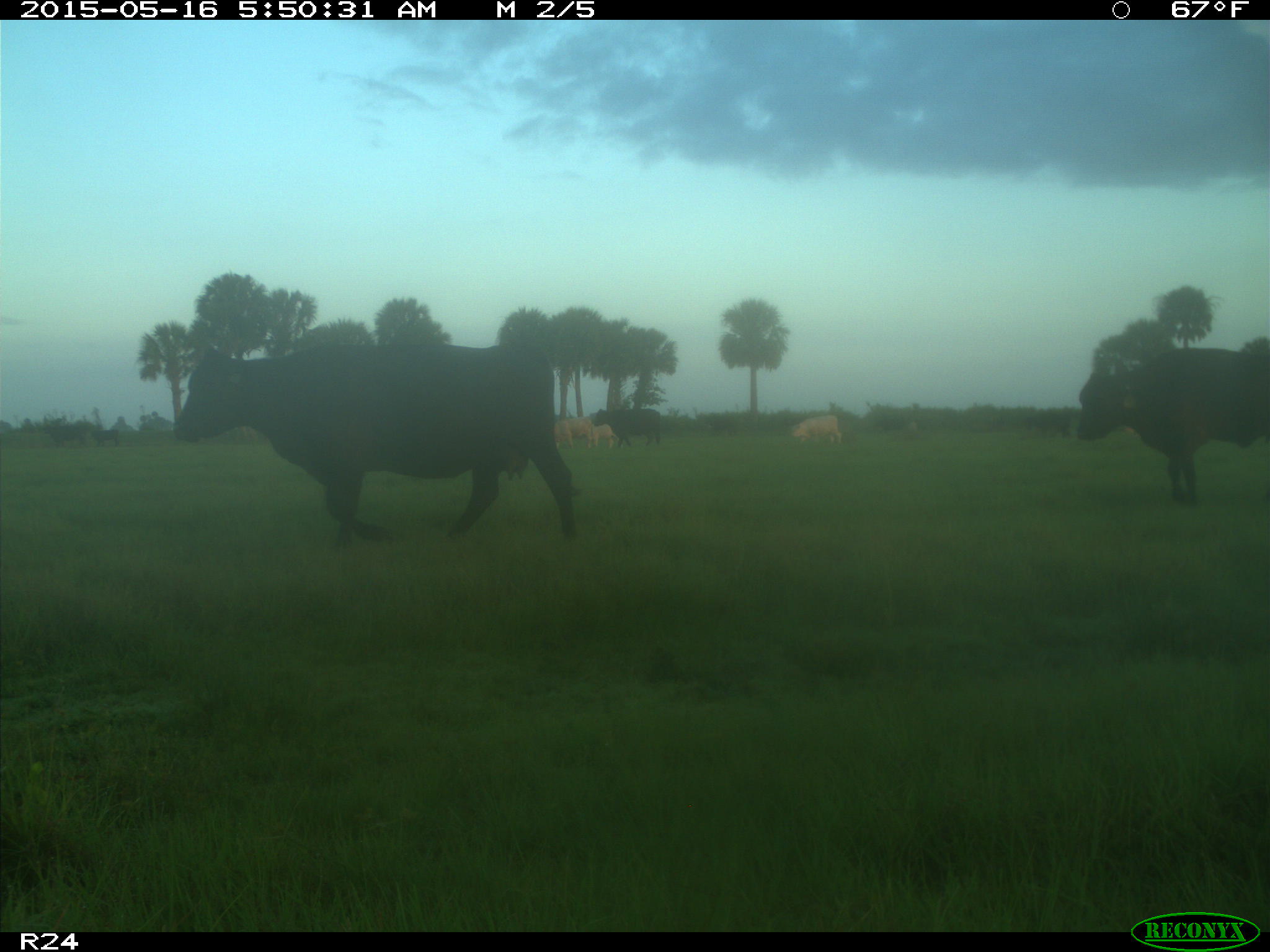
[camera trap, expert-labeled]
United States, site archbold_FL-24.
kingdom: Animalia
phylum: Chordata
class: Mammalia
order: Artiodactyla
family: Bovidae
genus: Bos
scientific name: Bos taurus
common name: domestic cow